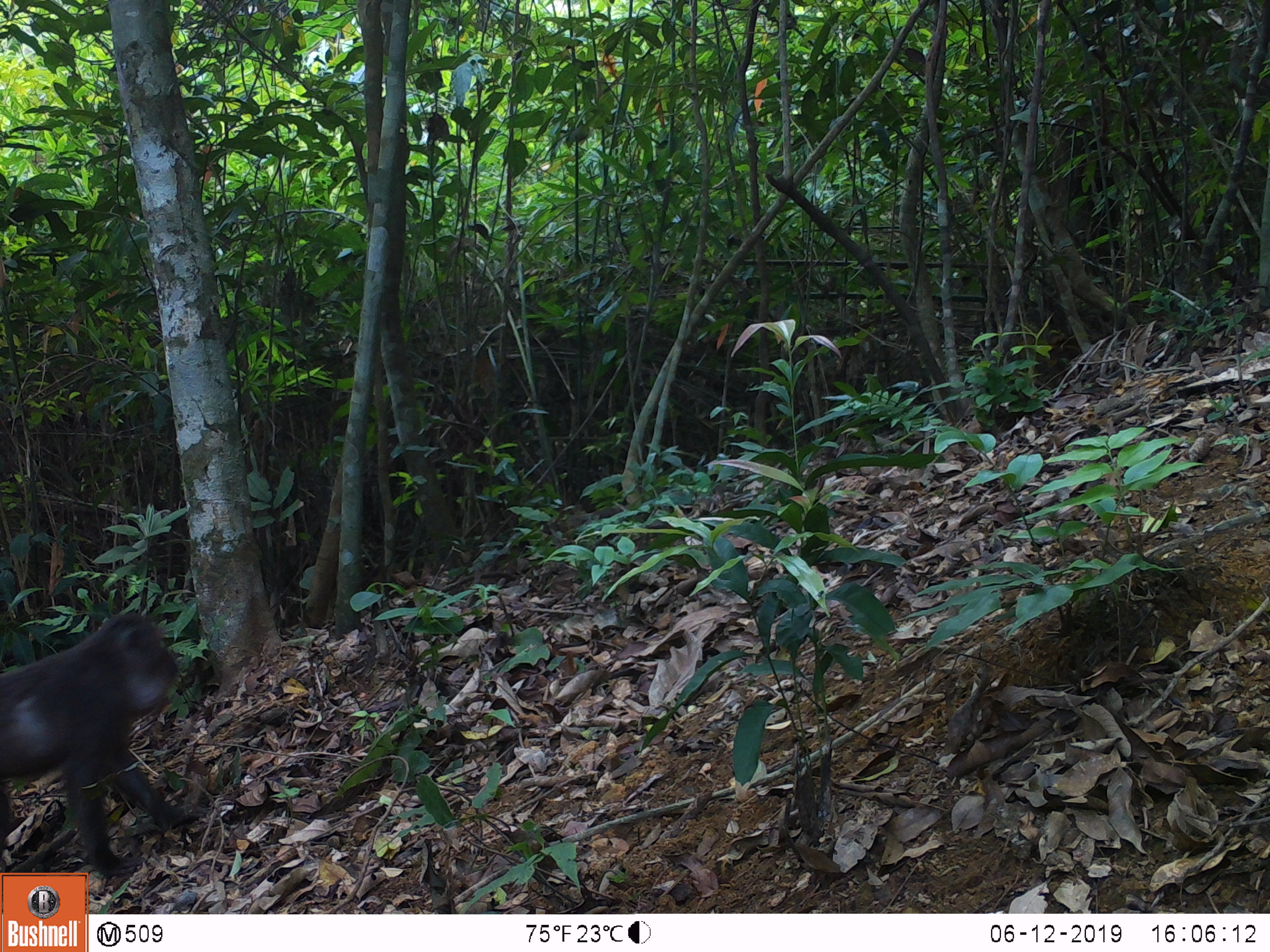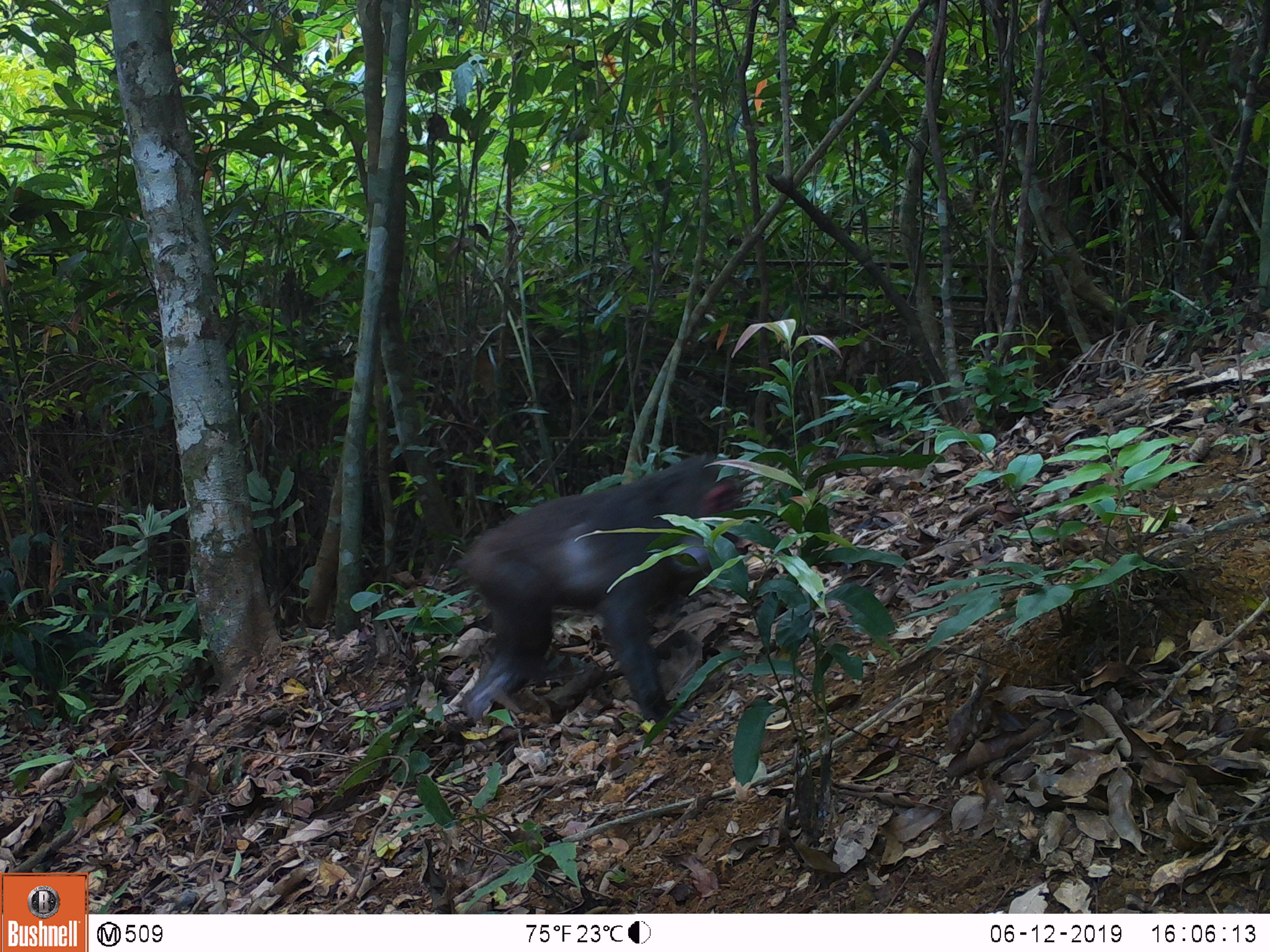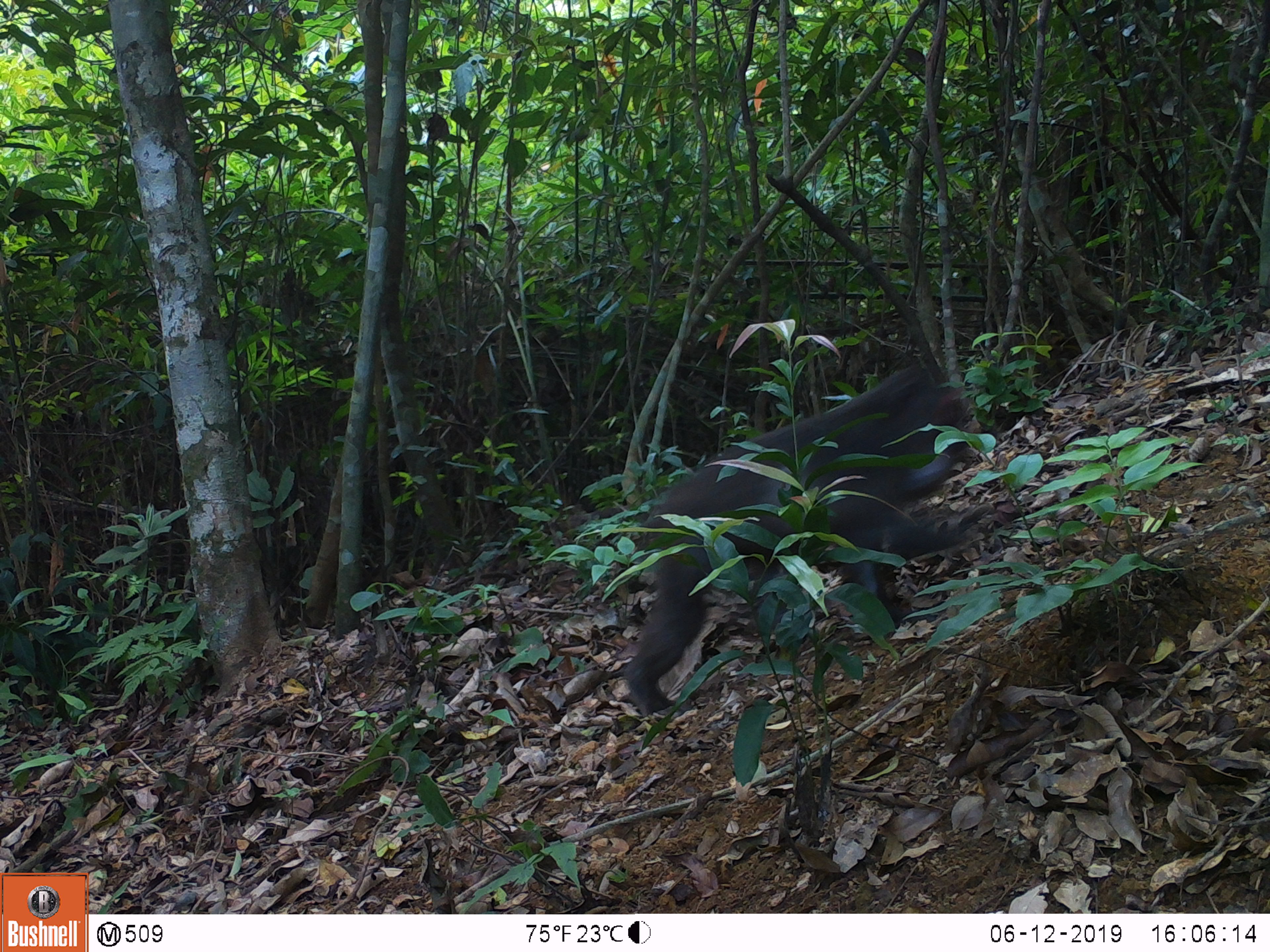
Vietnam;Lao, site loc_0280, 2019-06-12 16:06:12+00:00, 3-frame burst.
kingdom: Animalia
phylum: Chordata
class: Mammalia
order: Primates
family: Cercopithecidae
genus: Macaca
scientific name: Macaca arctoides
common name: stump-tailed macaque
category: stump tailed macaque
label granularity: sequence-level